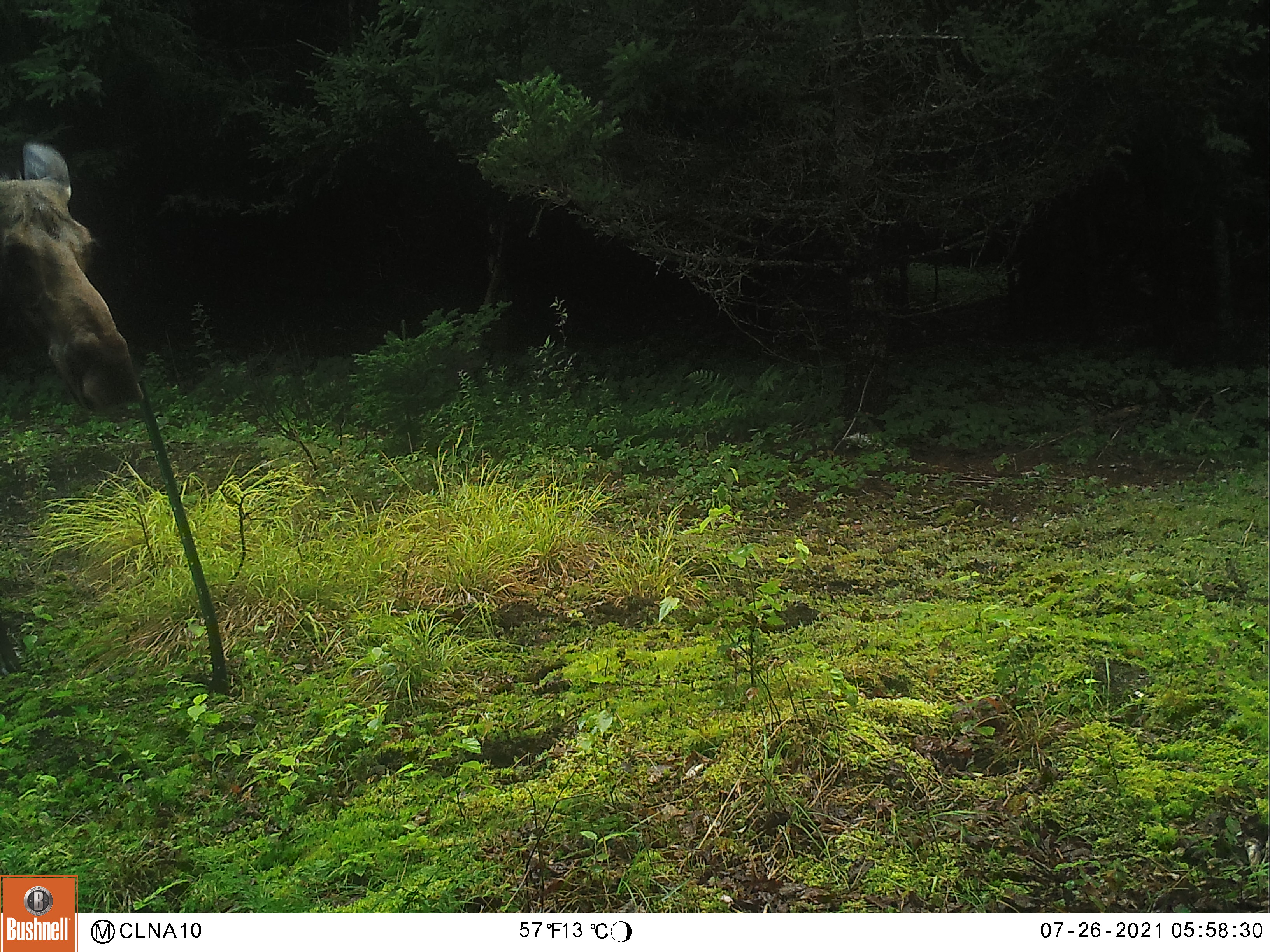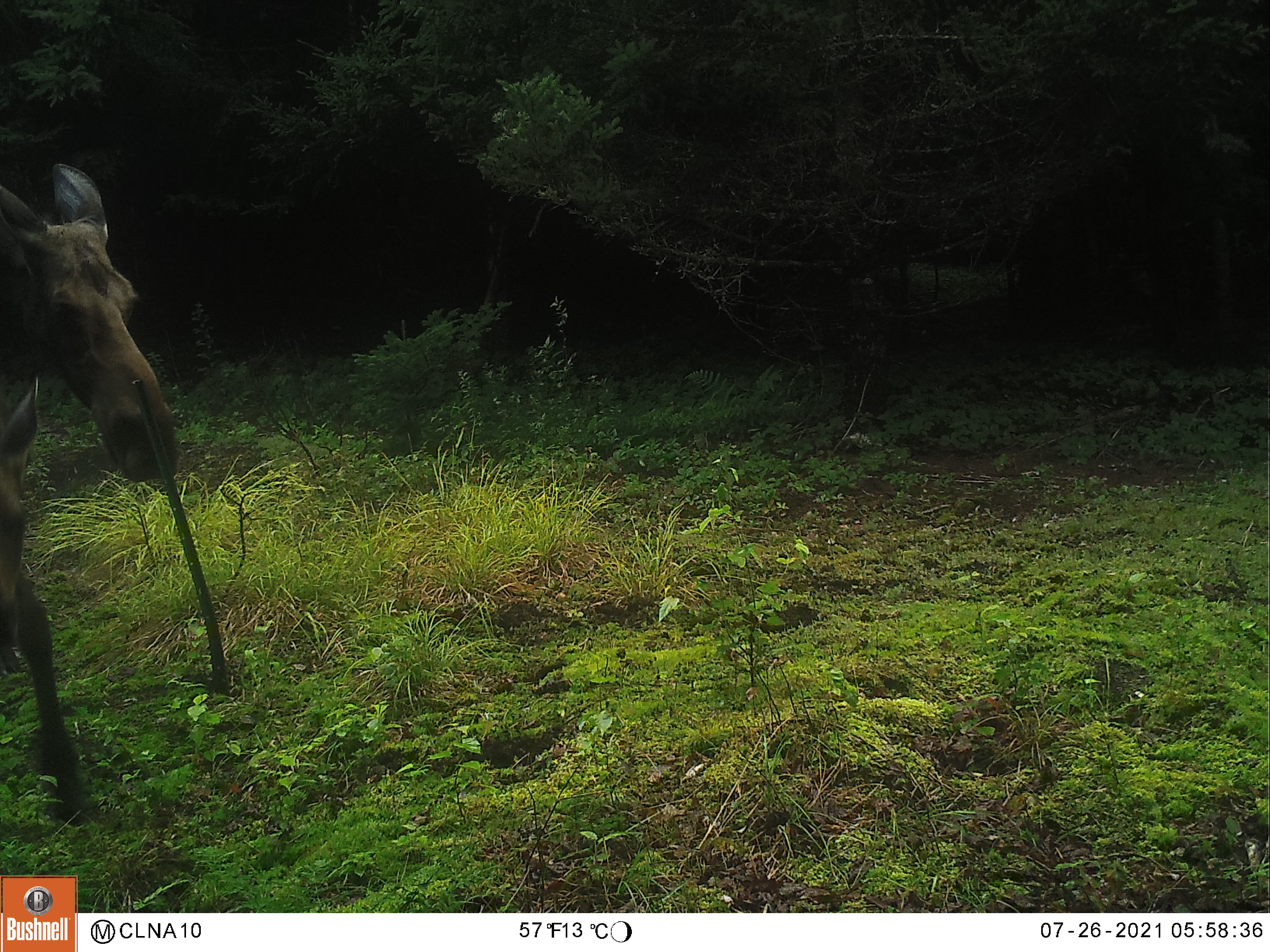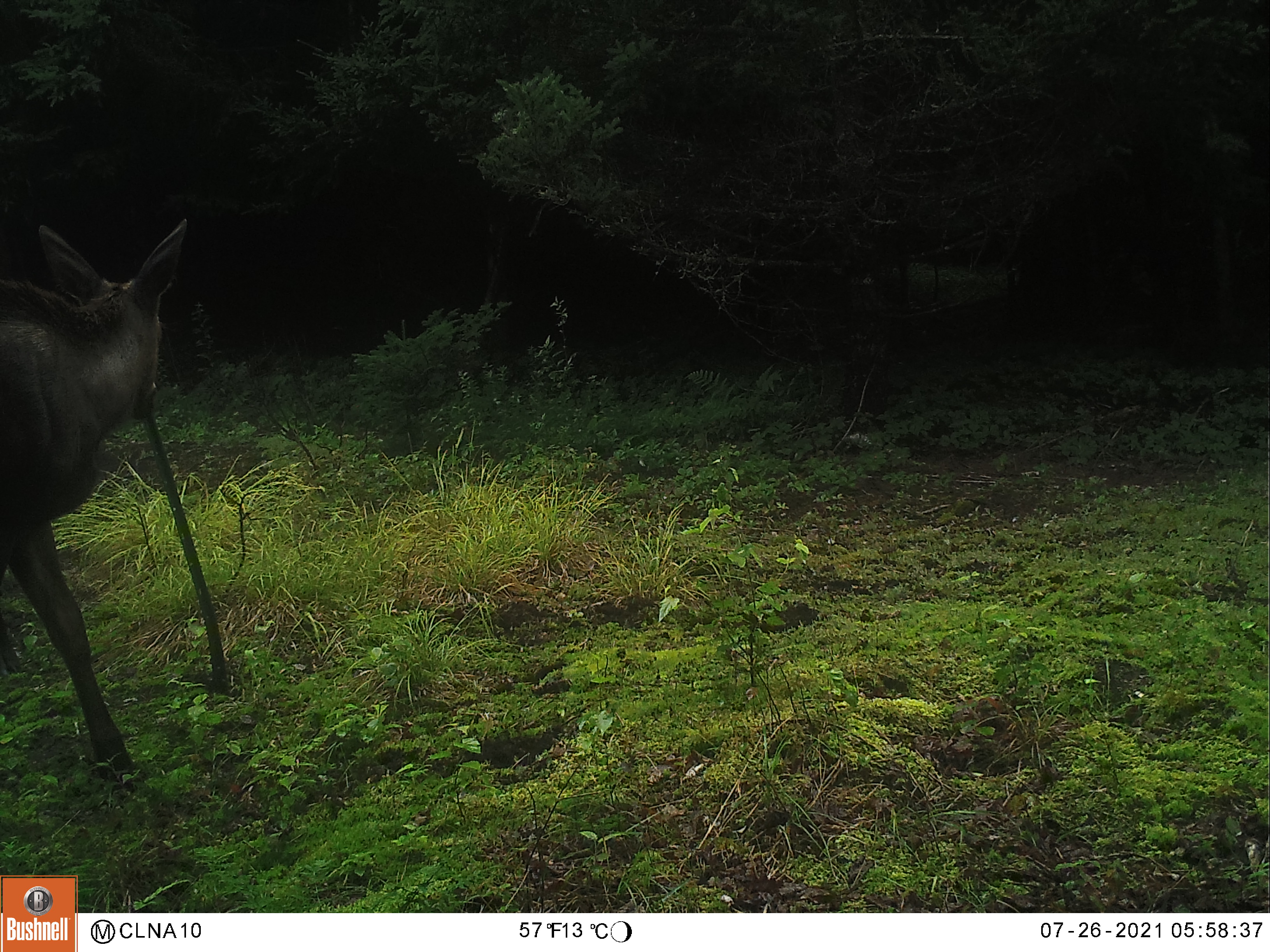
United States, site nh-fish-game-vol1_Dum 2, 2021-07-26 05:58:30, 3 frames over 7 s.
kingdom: Animalia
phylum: Chordata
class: Mammalia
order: Artiodactyla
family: Cervidae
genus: Alces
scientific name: Alces alces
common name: moose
Moose (Alces alces).